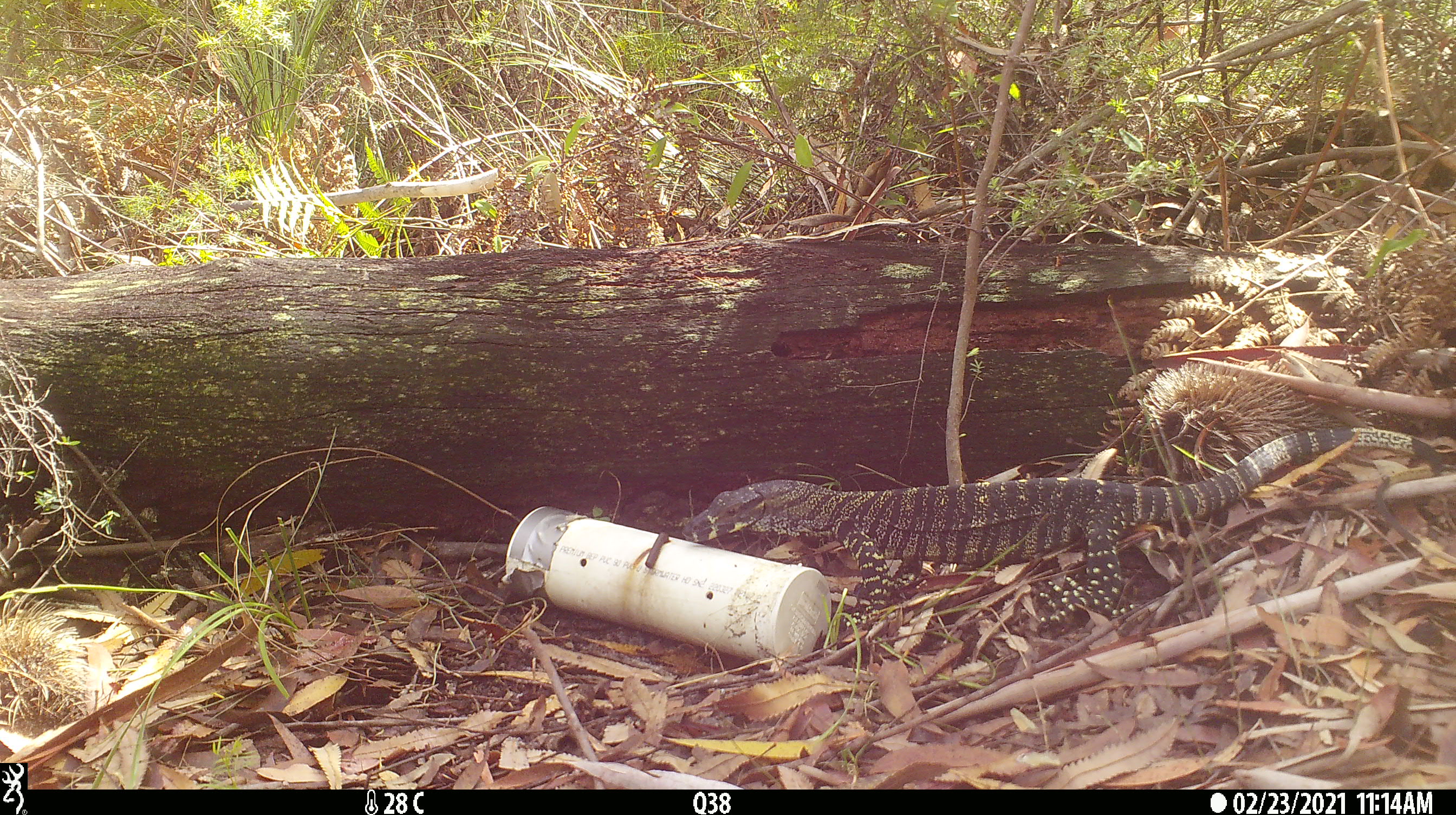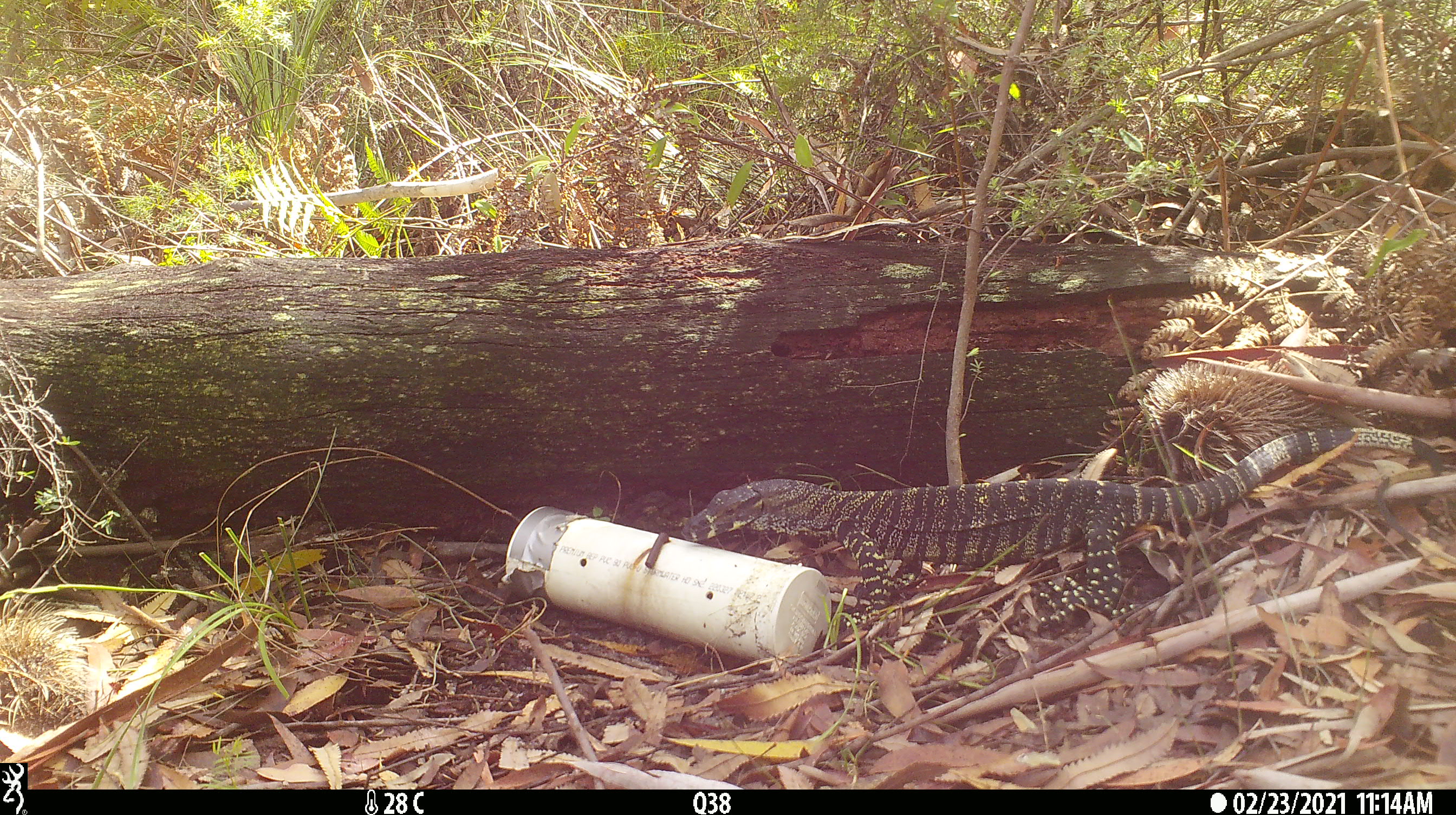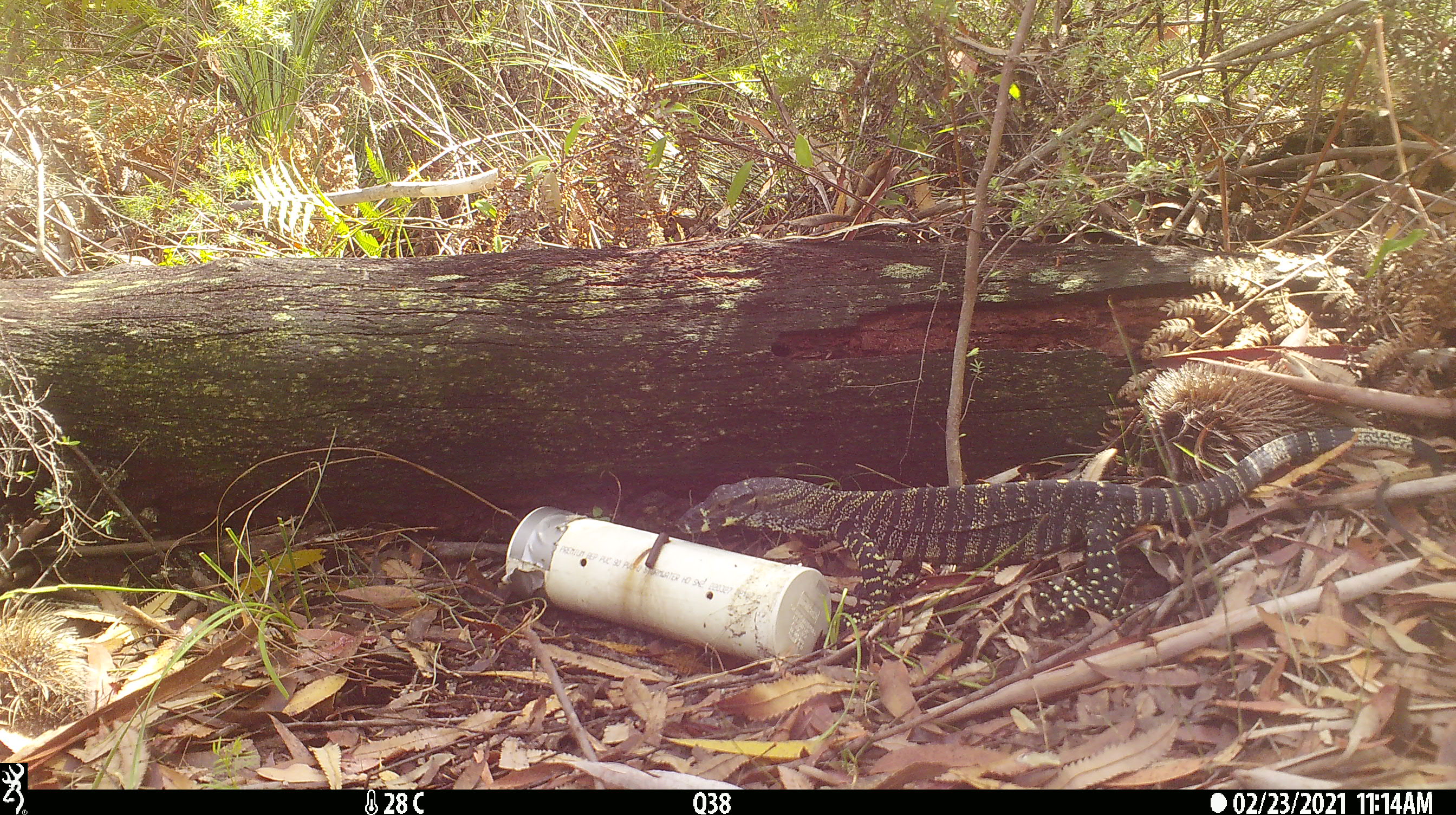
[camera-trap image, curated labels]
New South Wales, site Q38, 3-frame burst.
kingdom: Animalia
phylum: Chordata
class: Reptilia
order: Squamata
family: Varanidae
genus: Varanus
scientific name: Varanus varius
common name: lace monitor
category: goanna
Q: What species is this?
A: Goanna (lace monitor) (Varanus varius).